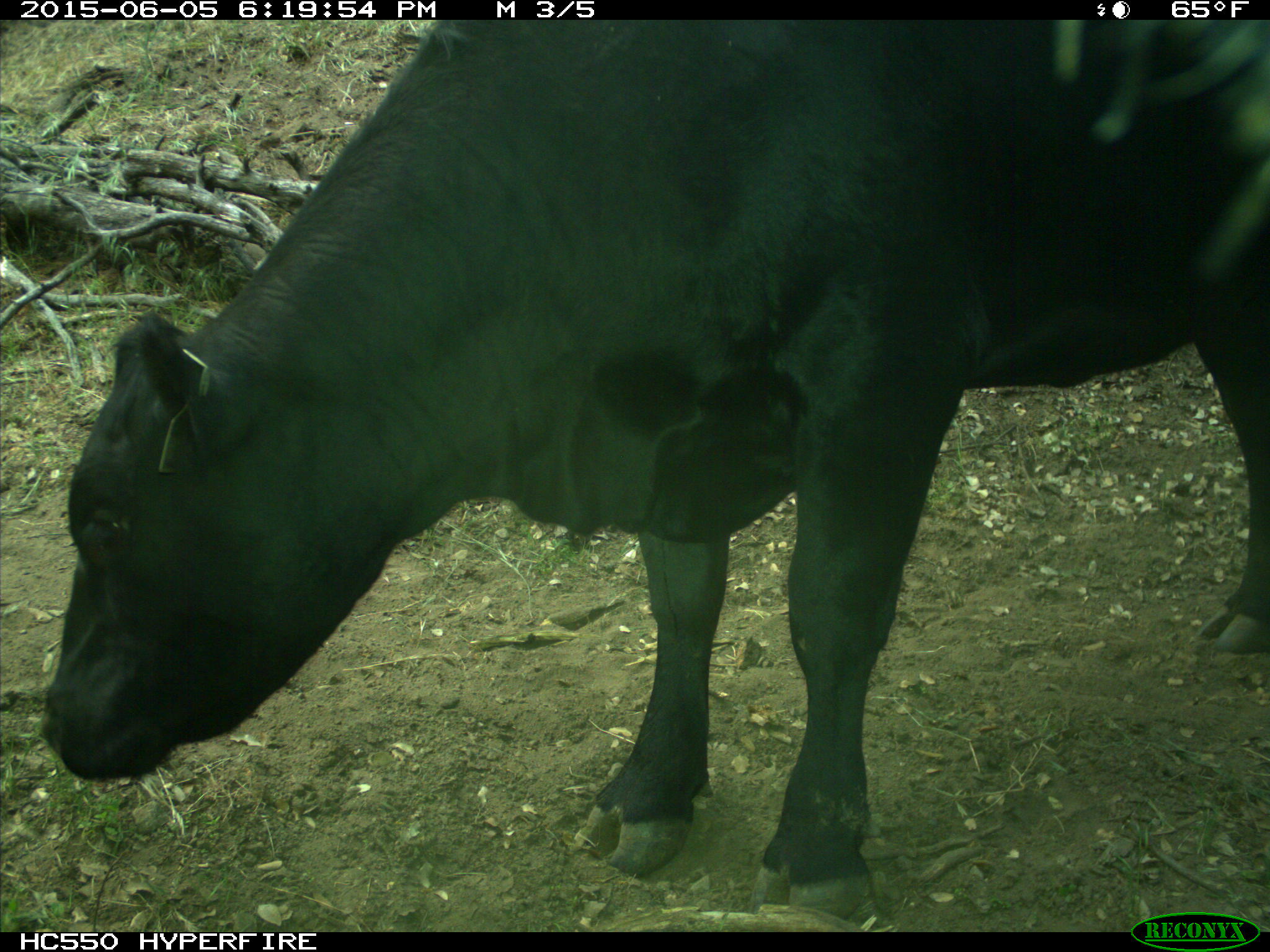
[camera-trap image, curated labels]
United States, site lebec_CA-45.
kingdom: Animalia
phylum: Chordata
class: Mammalia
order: Artiodactyla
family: Bovidae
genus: Bos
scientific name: Bos taurus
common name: domestic cow